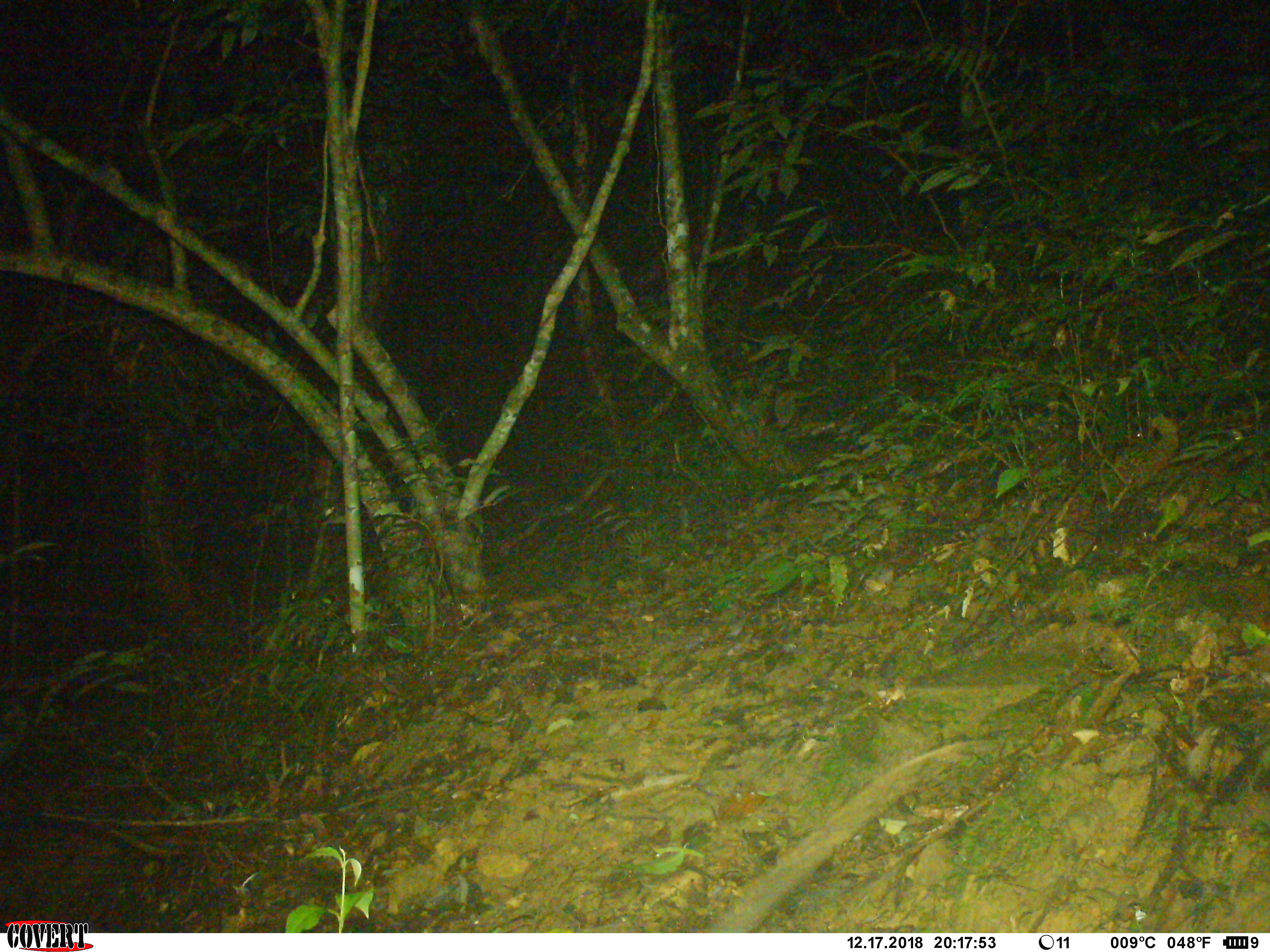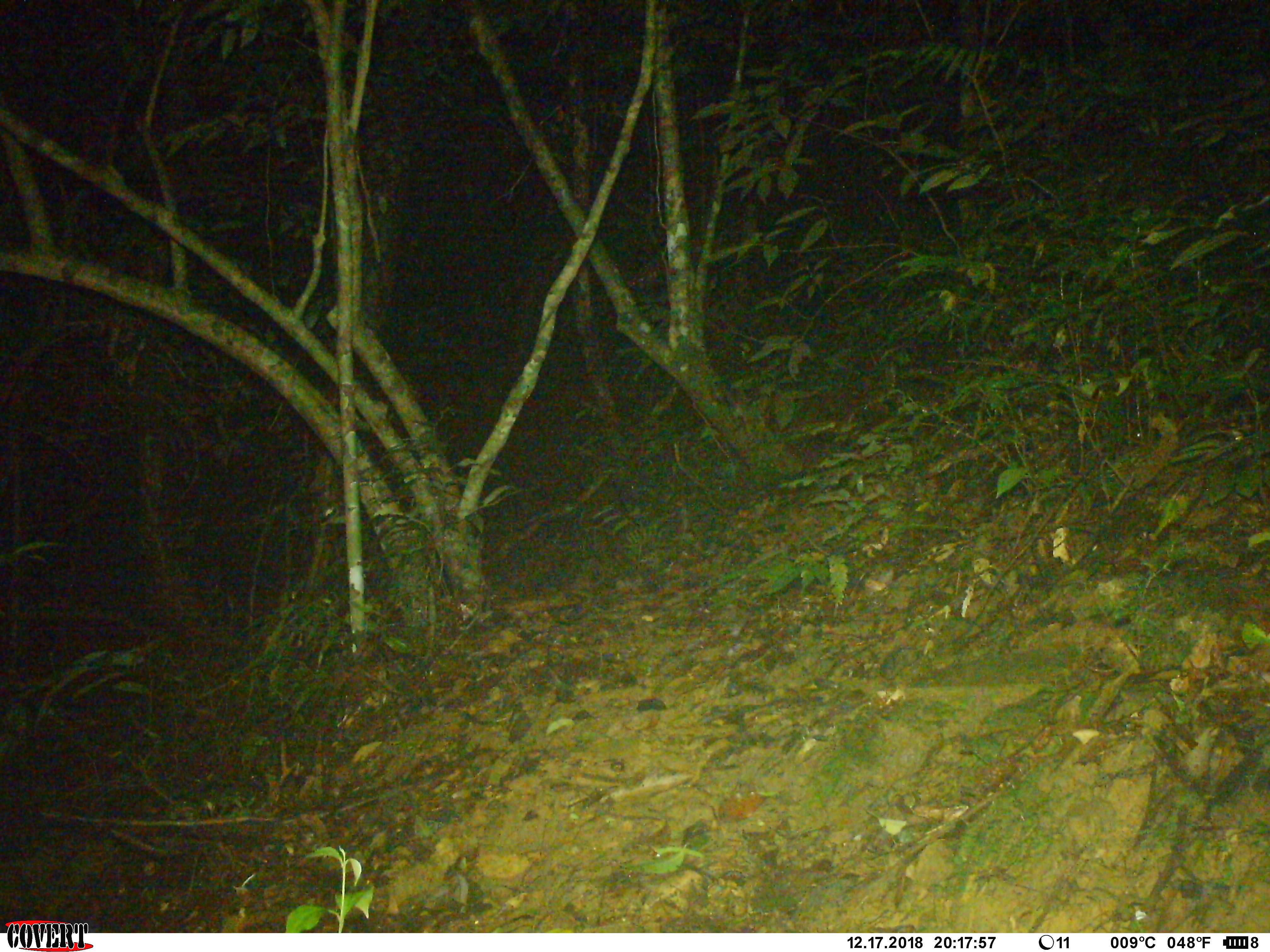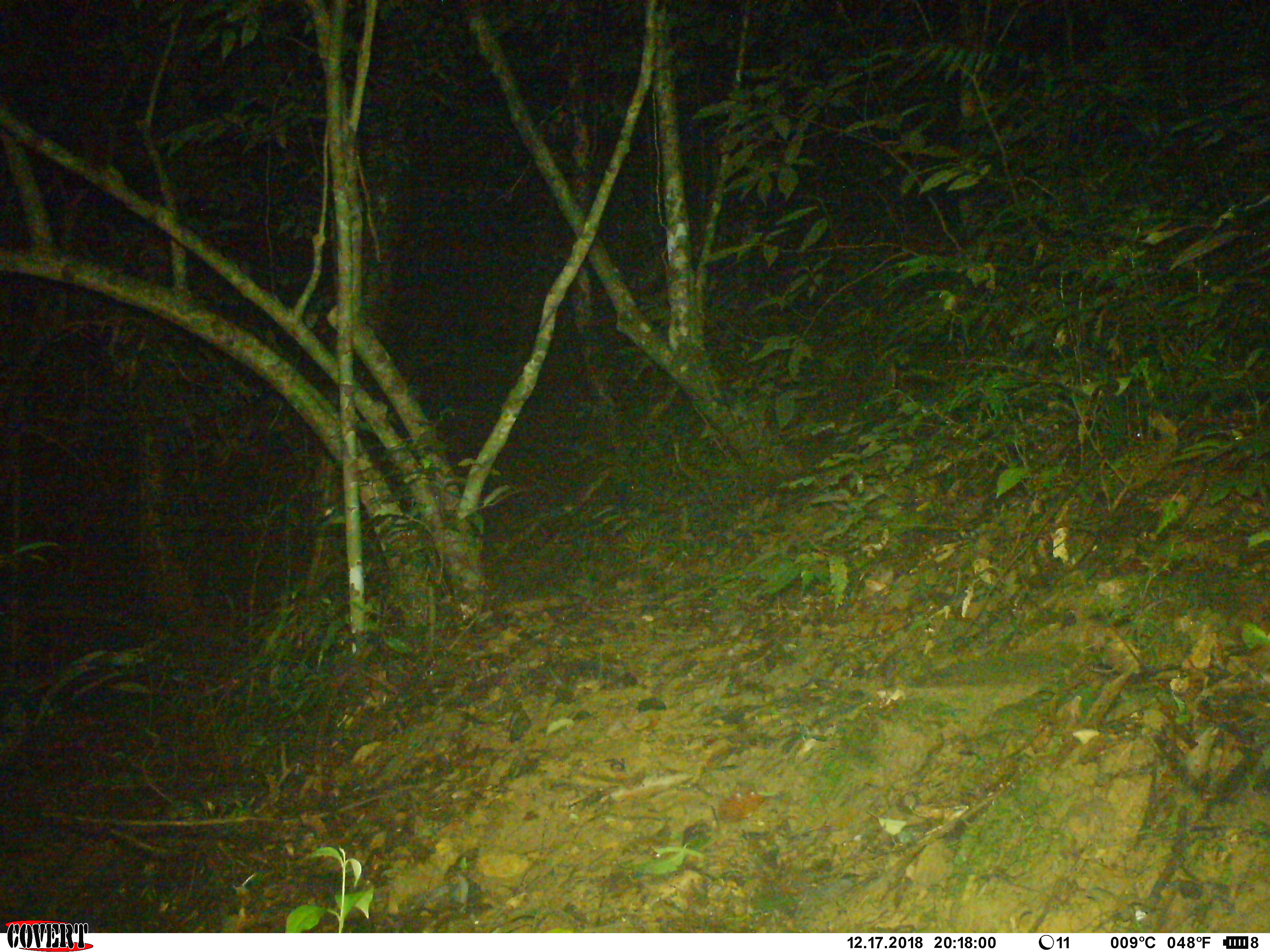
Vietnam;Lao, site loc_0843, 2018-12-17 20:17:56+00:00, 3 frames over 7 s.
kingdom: Animalia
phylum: Chordata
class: Mammalia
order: Rodentia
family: Muridae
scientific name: Muridae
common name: old-world mice and rats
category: unidentified murid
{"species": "unidentified murid (old-world mice and rats) (Muridae)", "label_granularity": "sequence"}